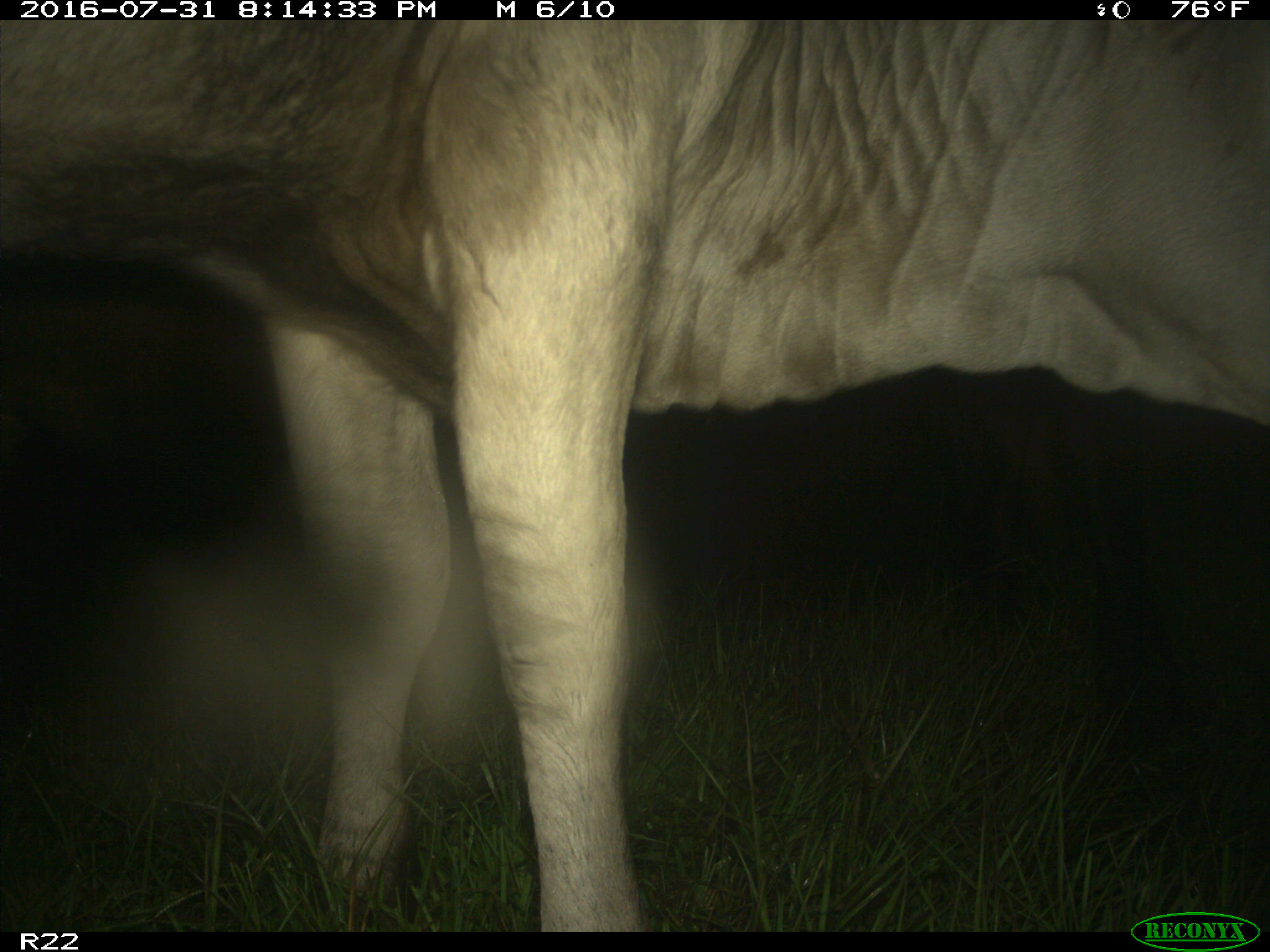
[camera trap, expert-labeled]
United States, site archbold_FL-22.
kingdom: Animalia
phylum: Chordata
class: Mammalia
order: Artiodactyla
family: Bovidae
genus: Bos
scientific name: Bos taurus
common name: domestic cow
Bos taurus (domestic cow).